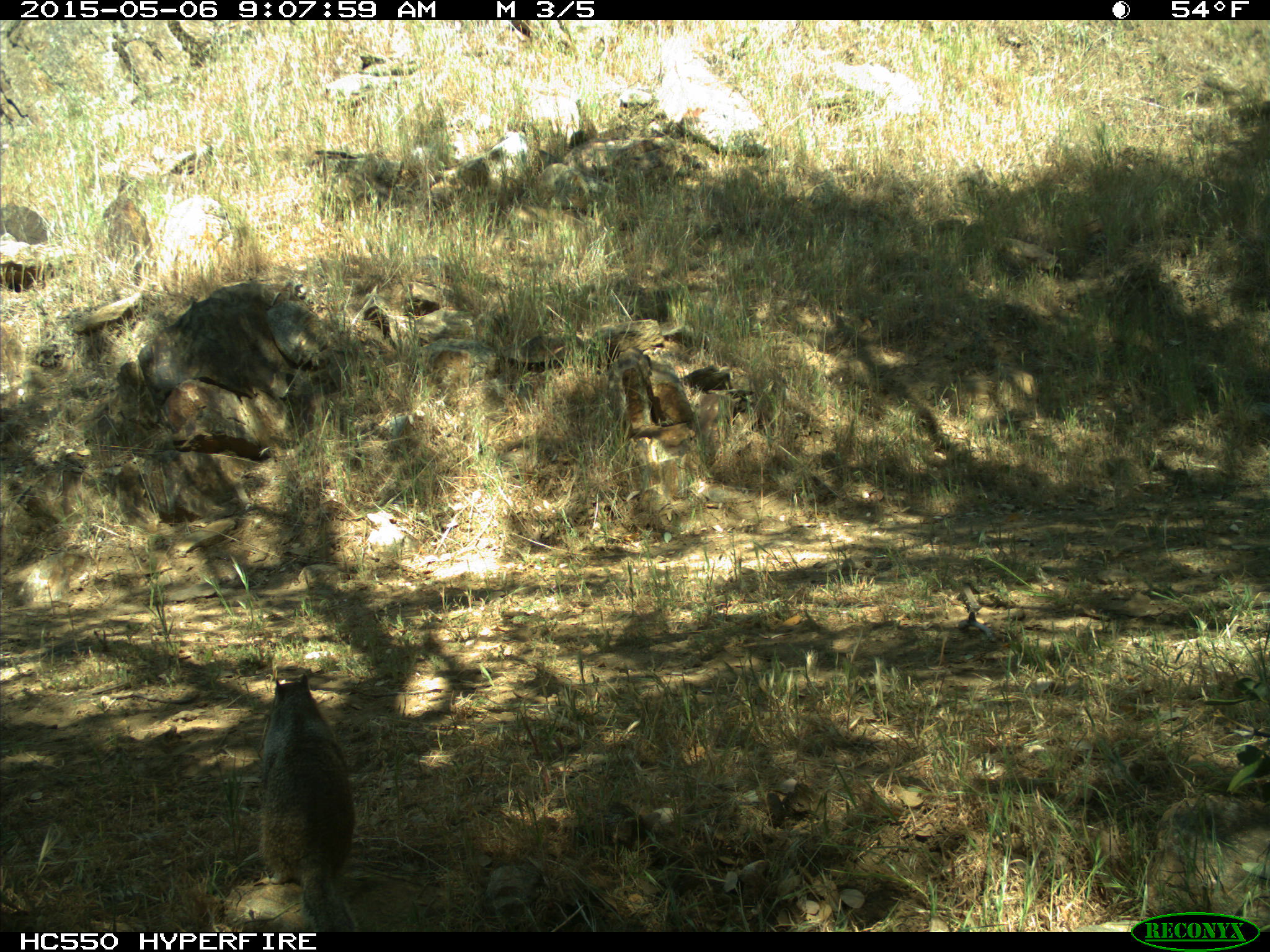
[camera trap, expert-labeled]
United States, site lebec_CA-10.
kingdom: Animalia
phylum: Chordata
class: Mammalia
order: Rodentia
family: Sciuridae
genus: Otospermophilus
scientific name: Otospermophilus beecheyi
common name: california ground squirrel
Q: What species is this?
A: Otospermophilus beecheyi (california ground squirrel).